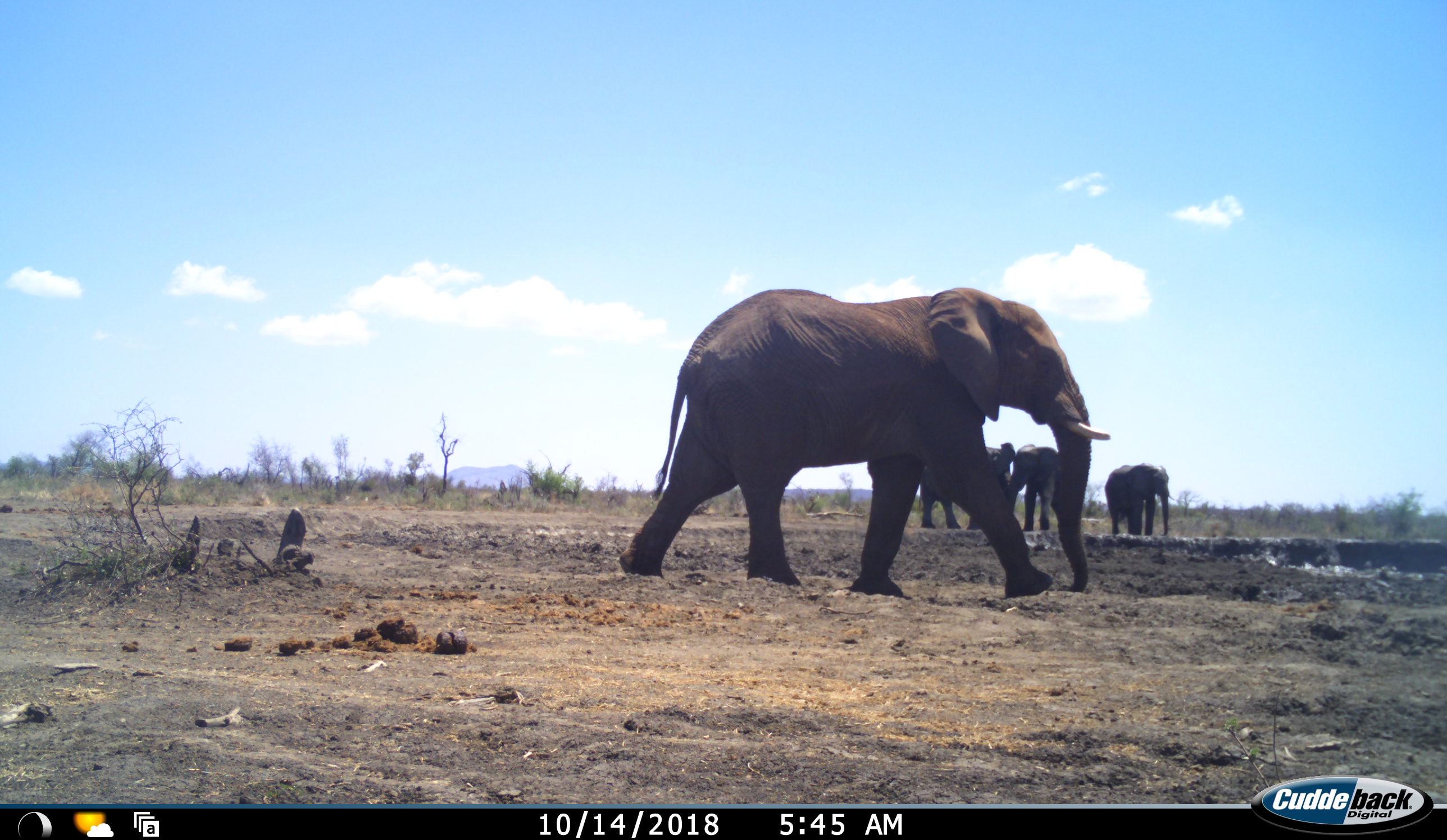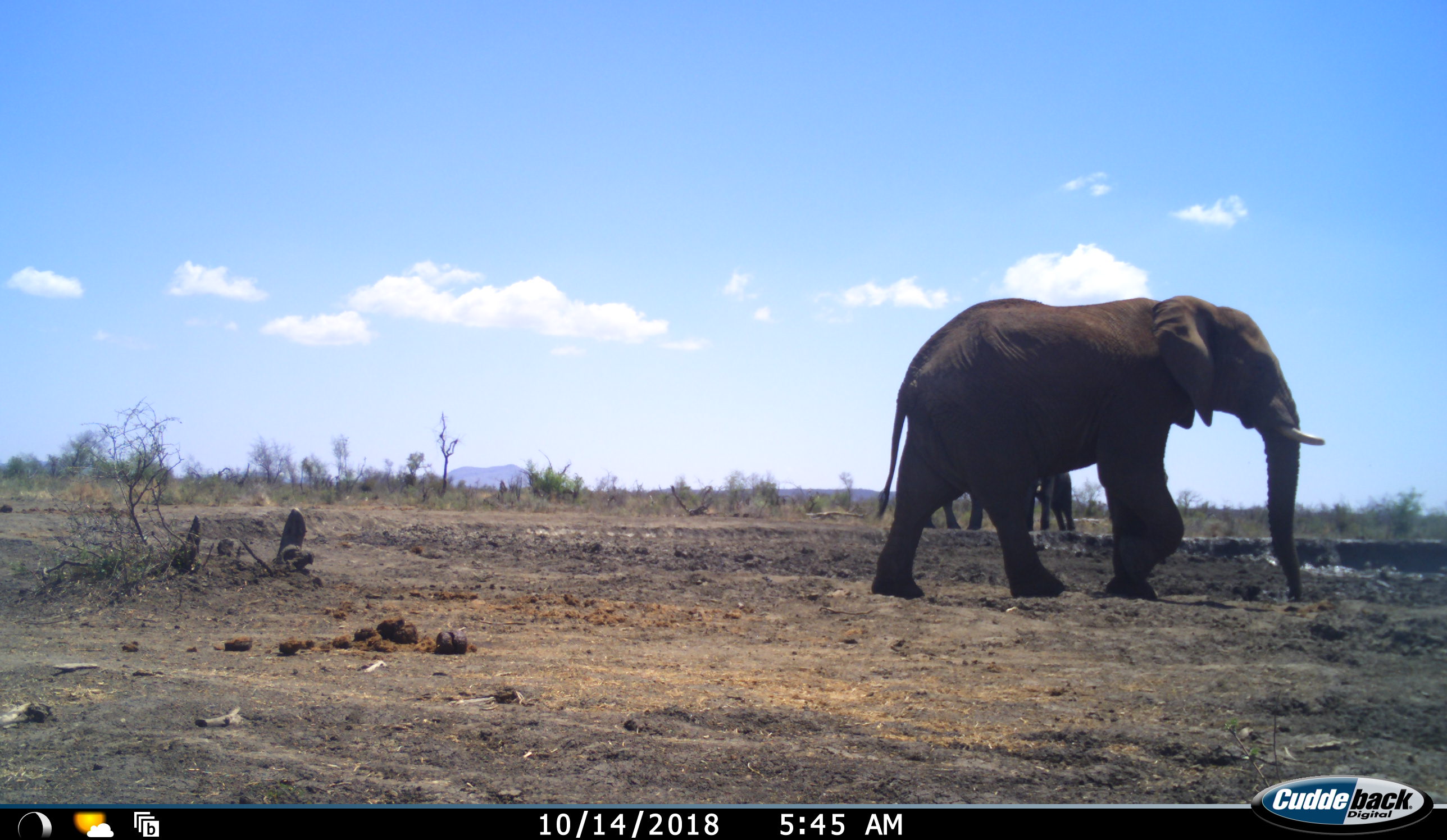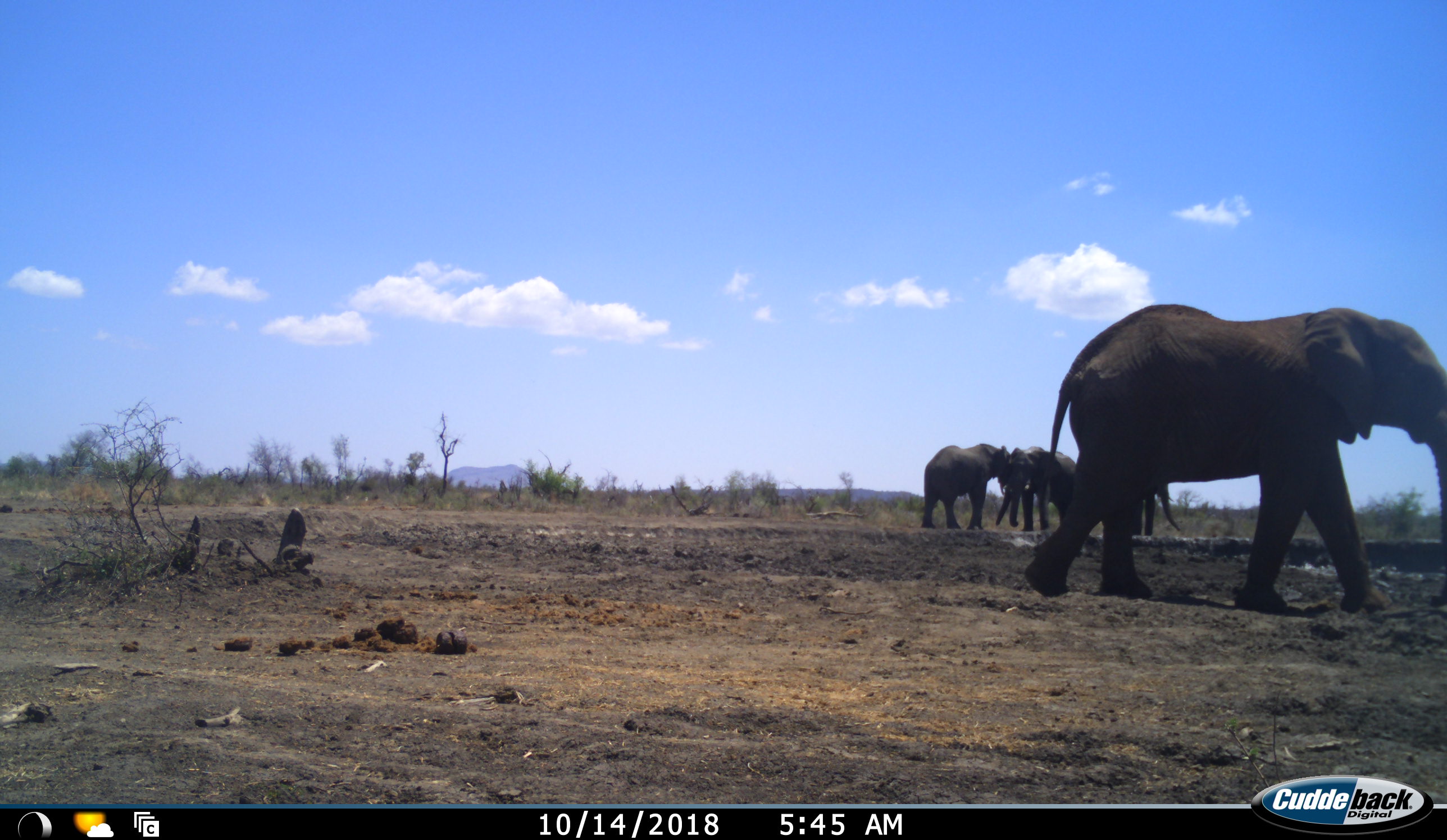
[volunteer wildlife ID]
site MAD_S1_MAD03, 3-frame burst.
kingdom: Animalia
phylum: Chordata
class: Mammalia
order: Proboscidea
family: Elephantidae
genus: Loxodonta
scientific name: Loxodonta africana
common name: african bush elephant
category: elephant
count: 4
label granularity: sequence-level